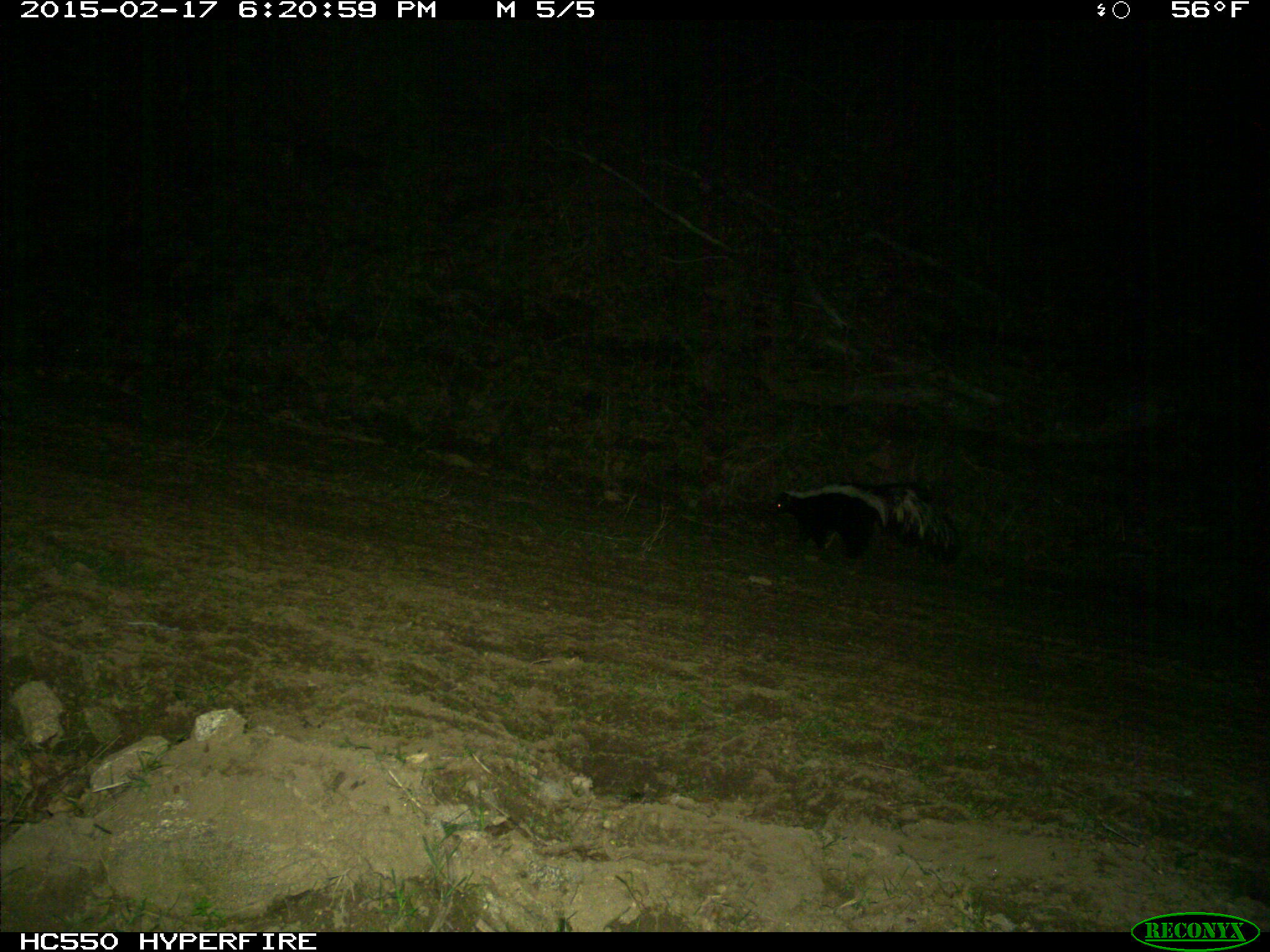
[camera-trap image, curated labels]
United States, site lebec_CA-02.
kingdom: Animalia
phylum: Chordata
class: Mammalia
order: Carnivora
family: Mephitidae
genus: Mephitis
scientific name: Mephitis mephitis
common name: striped skunk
Mephitis mephitis (striped skunk).